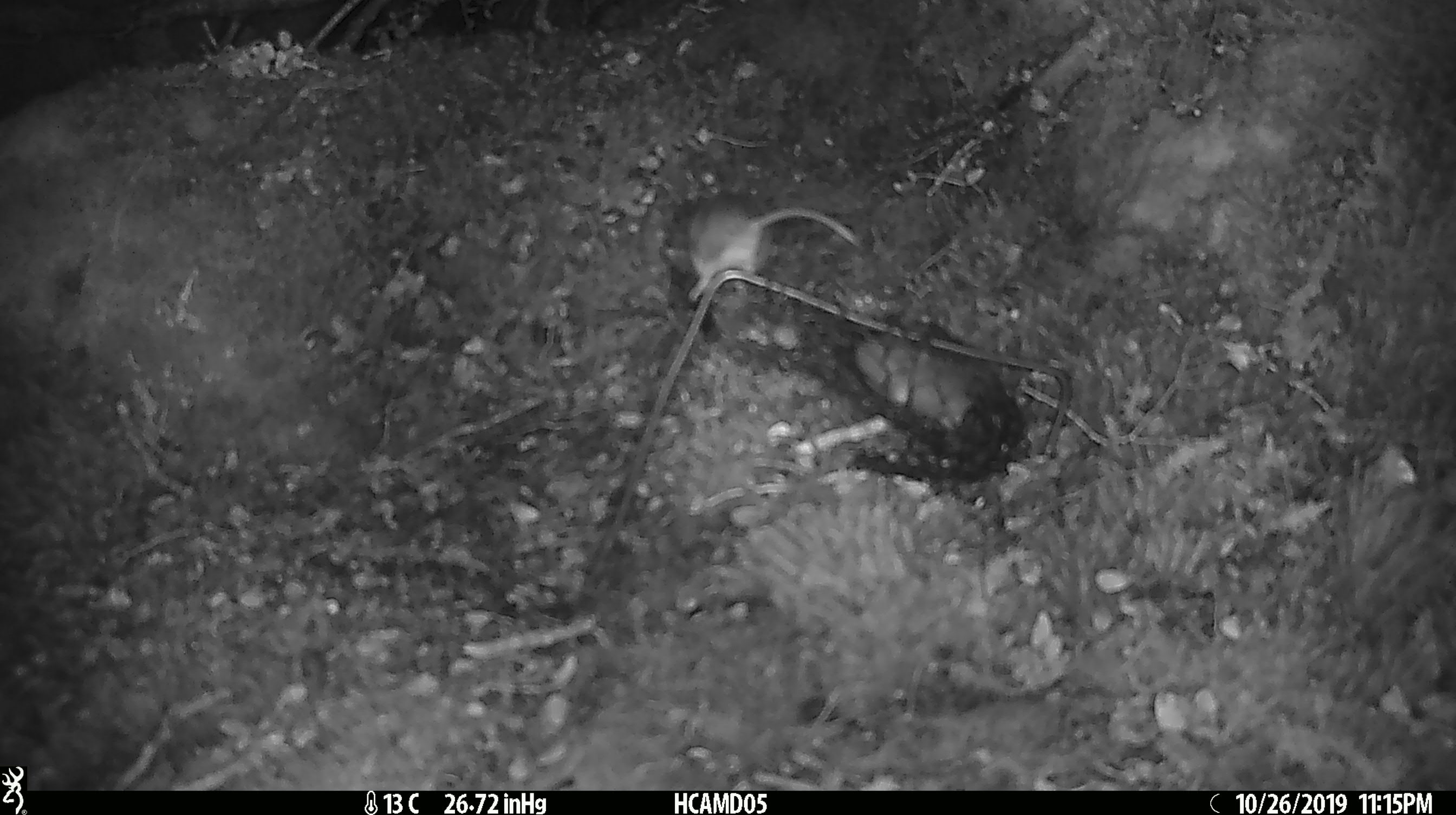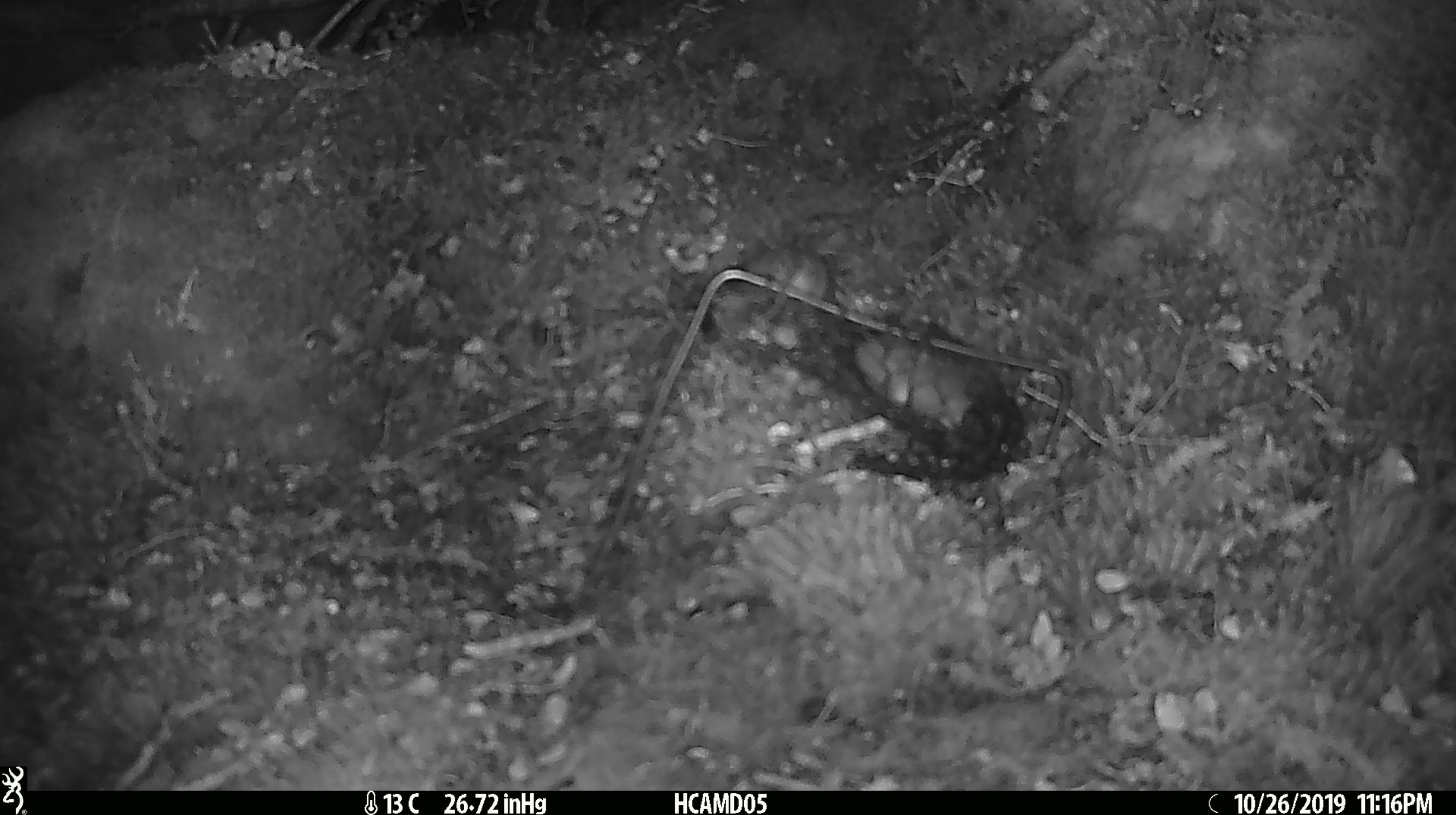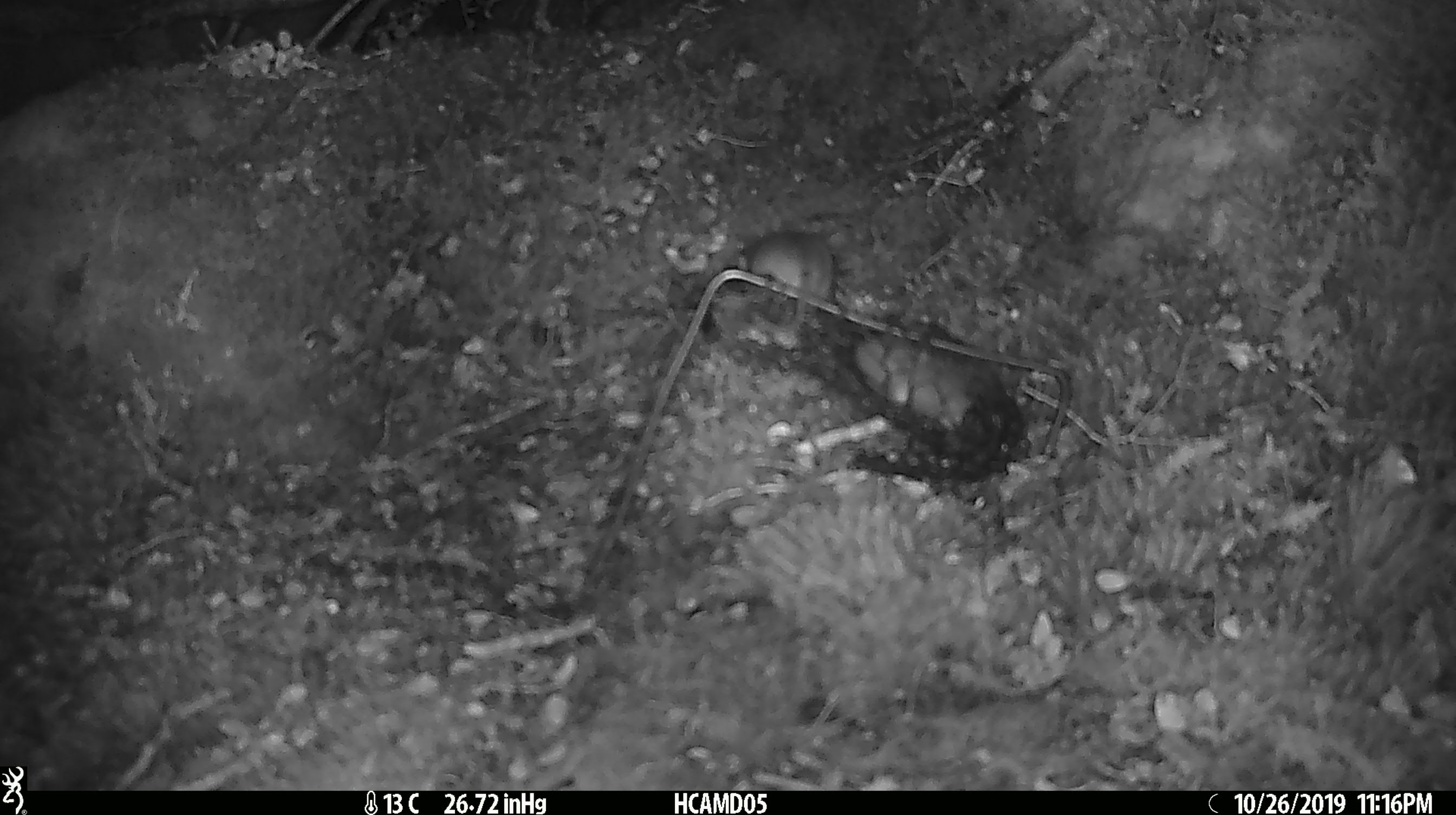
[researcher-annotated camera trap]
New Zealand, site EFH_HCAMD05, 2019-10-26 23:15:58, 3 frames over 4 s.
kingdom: Animalia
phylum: Chordata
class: Mammalia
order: Rodentia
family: Muridae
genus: Mus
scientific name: Mus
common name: mouse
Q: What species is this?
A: Mouse (Mus).